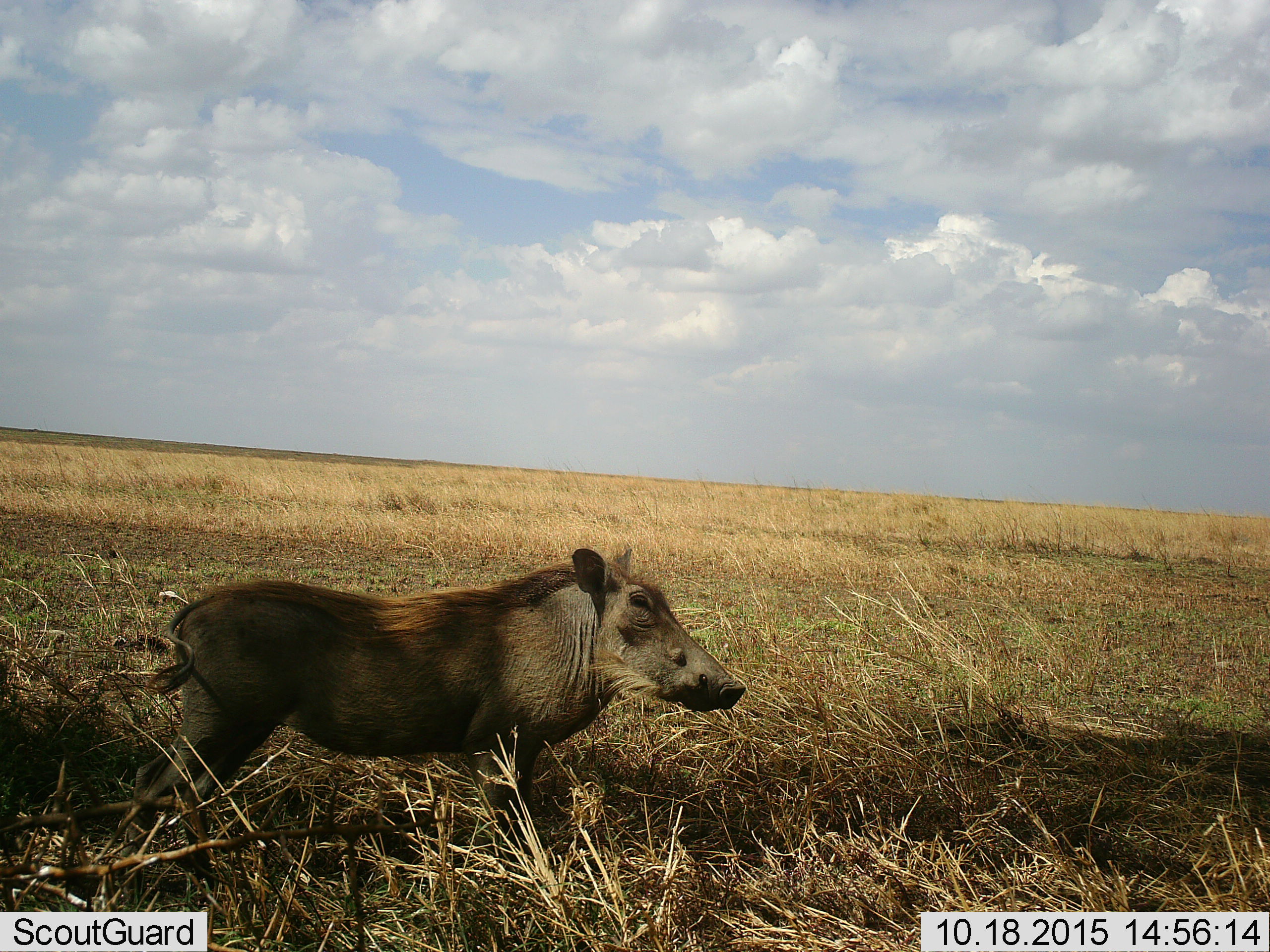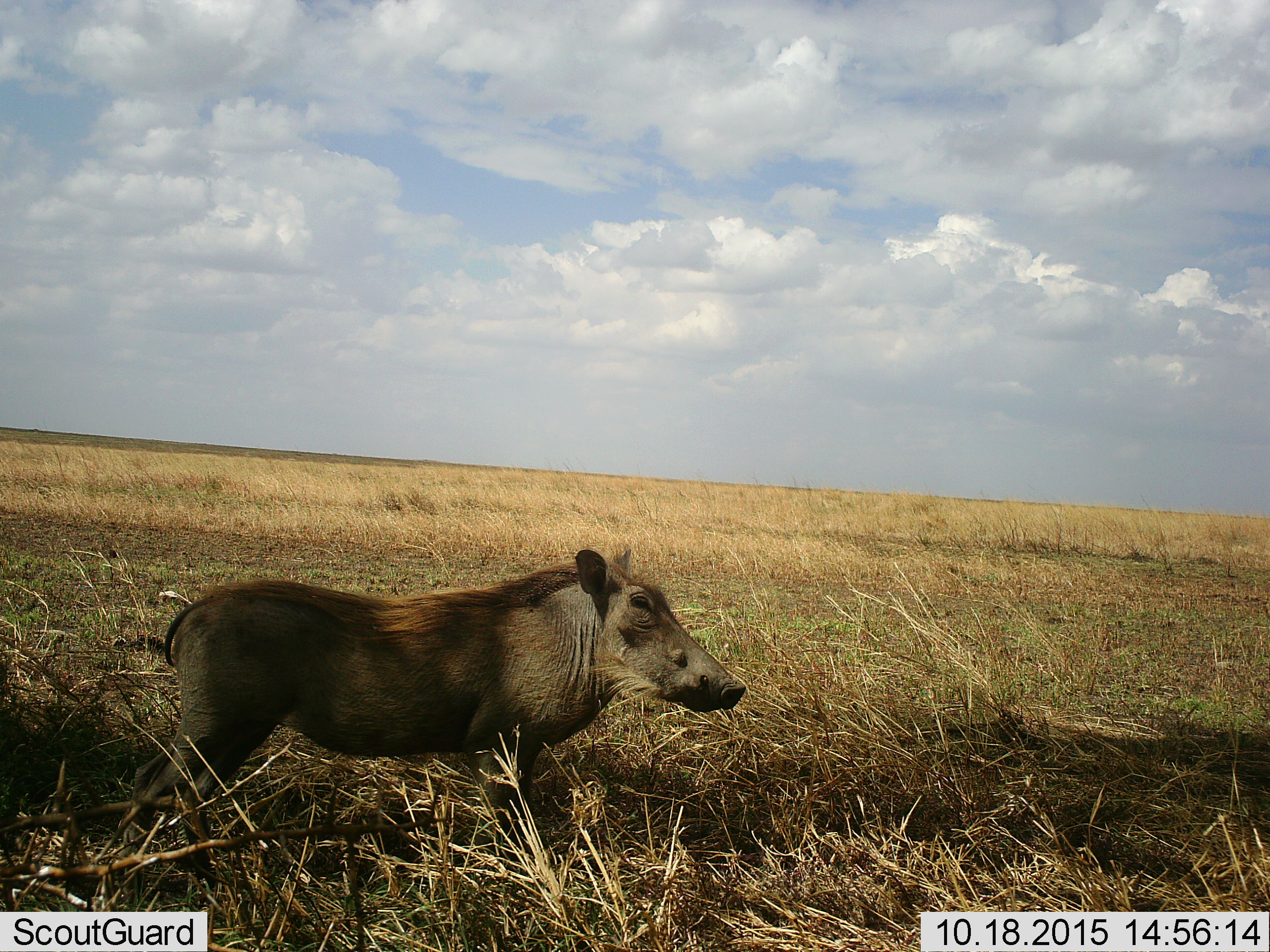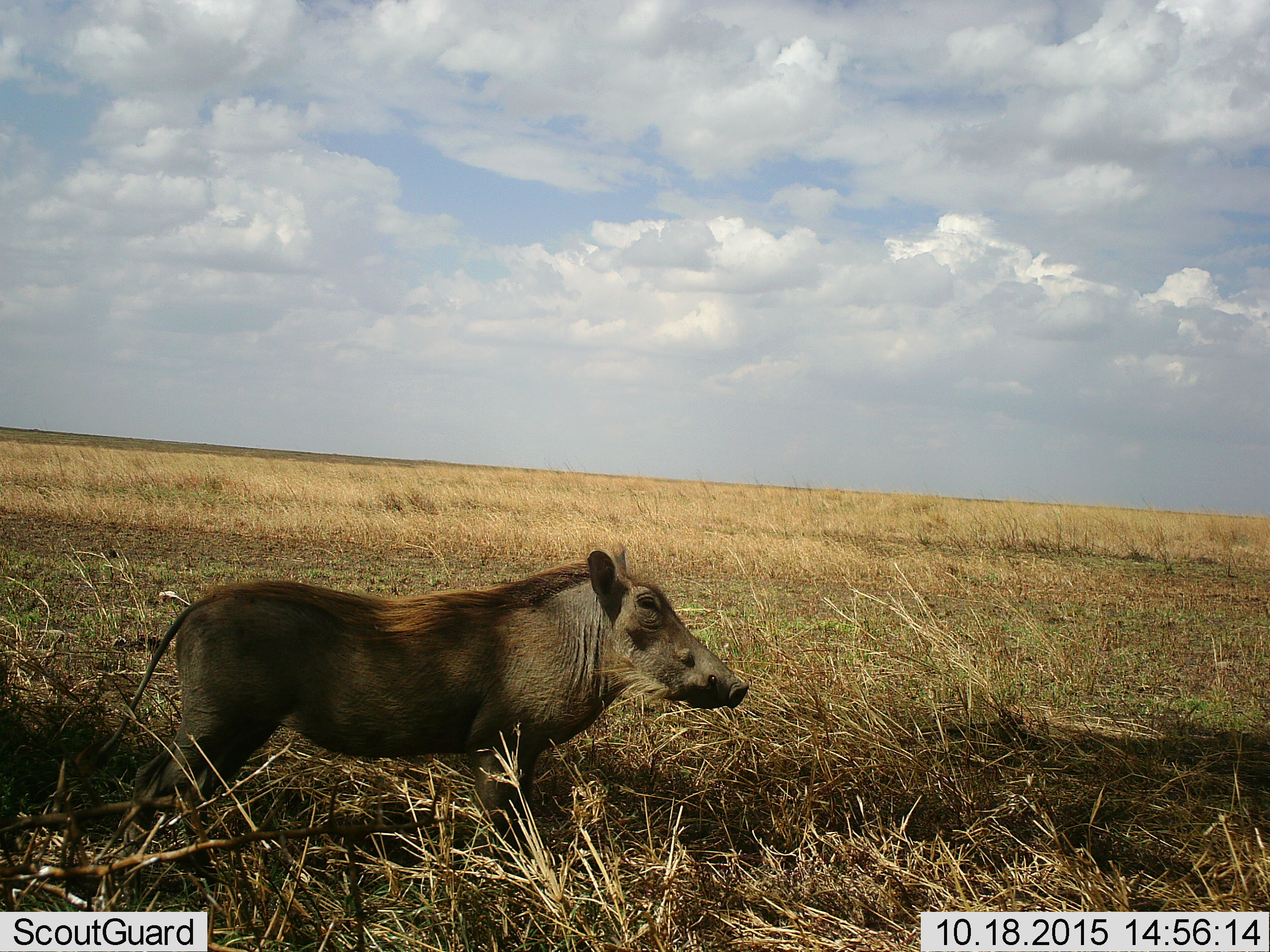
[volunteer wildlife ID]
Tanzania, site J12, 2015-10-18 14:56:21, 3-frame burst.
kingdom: Animalia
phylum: Chordata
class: Mammalia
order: Artiodactyla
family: Suidae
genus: Phacochoerus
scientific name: Phacochoerus africanus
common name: warthog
Warthog (Phacochoerus africanus), count 1. Behavior (volunteer vote fractions): standing 100%, resting 0%, moving 20%, interacting 0%. Young present (vote fraction): 0%. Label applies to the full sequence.